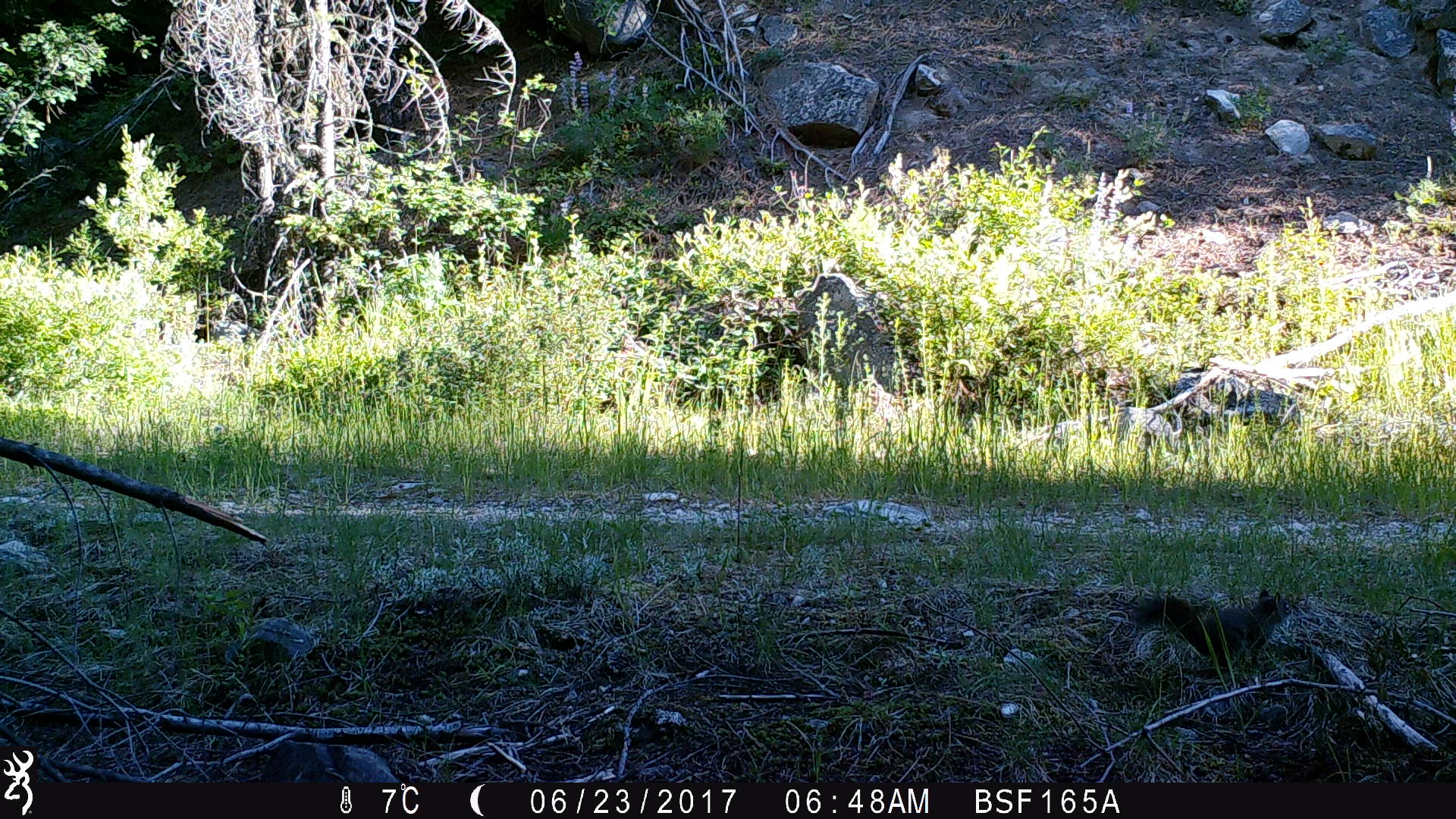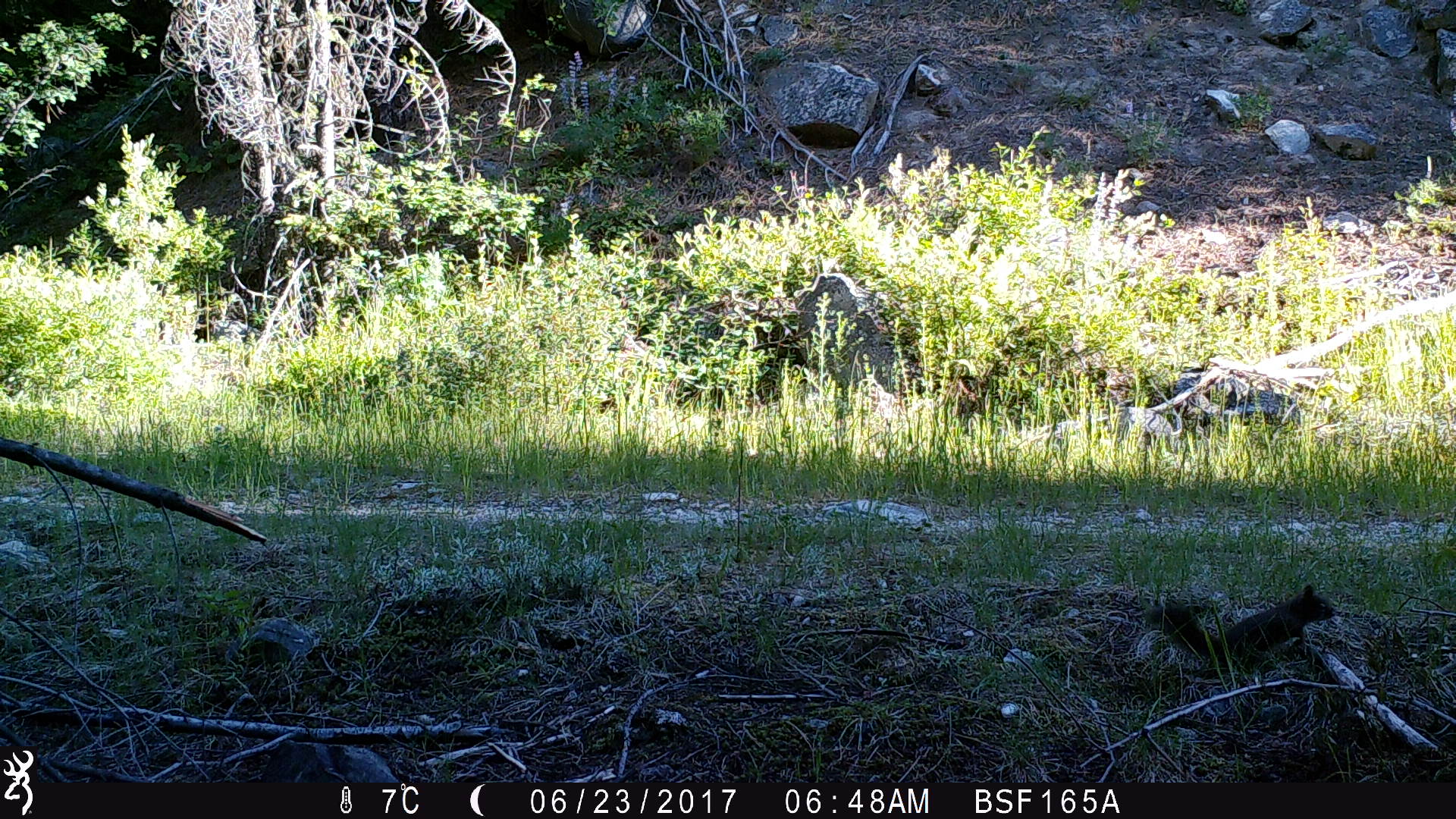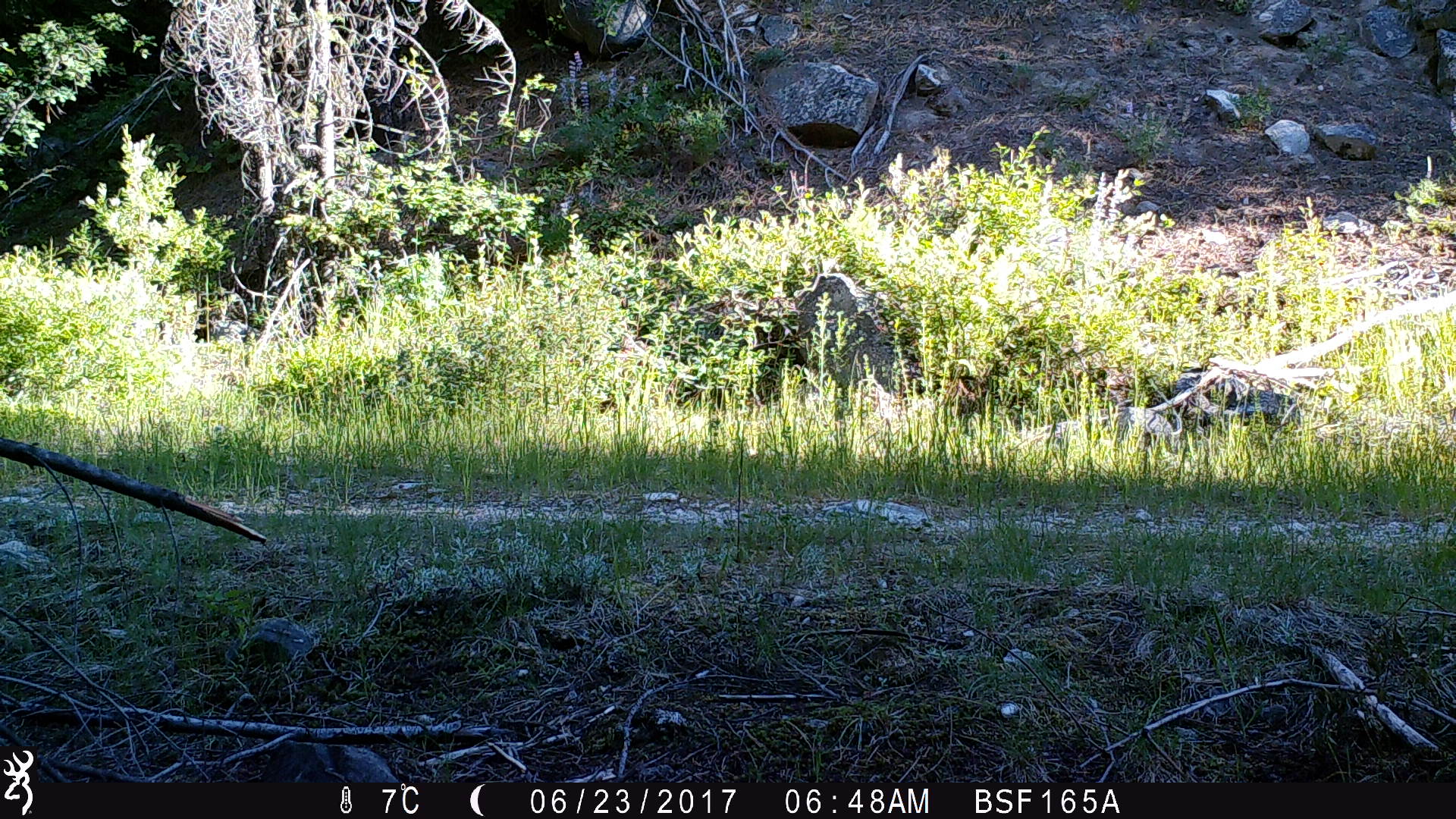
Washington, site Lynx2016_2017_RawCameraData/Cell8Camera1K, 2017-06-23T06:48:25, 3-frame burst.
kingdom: Animalia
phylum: Chordata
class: Mammalia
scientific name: Mammalia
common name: small mammal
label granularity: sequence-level